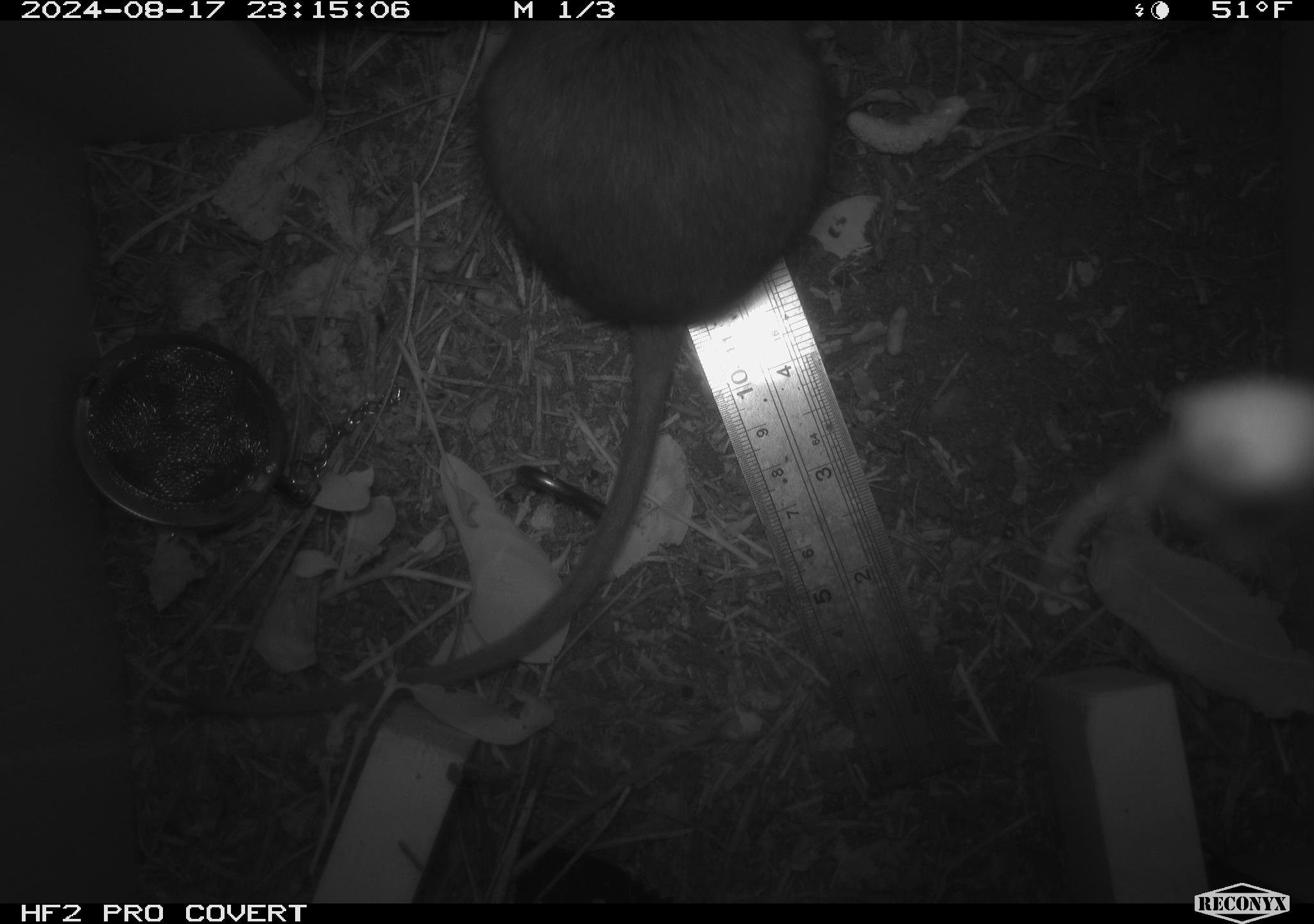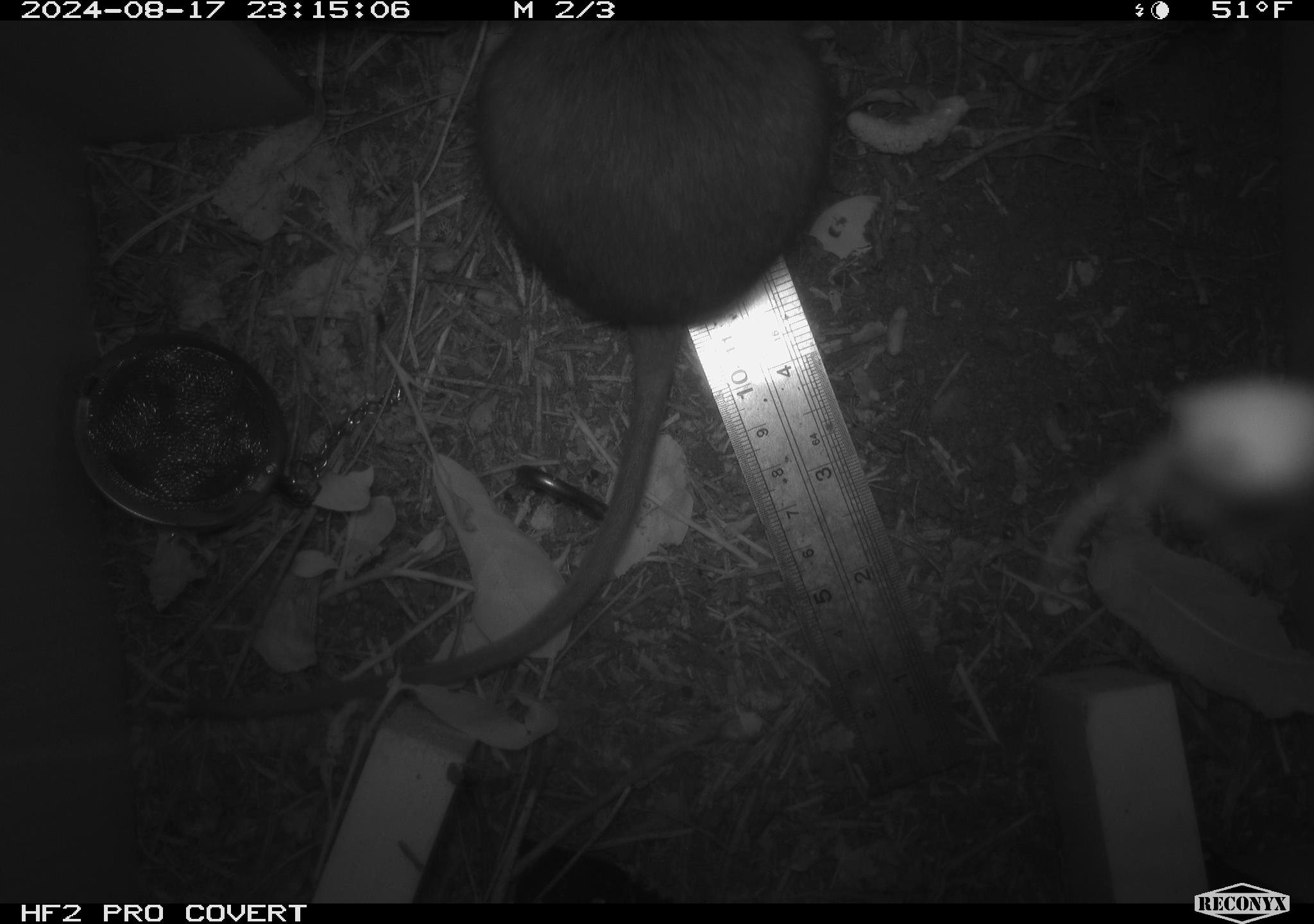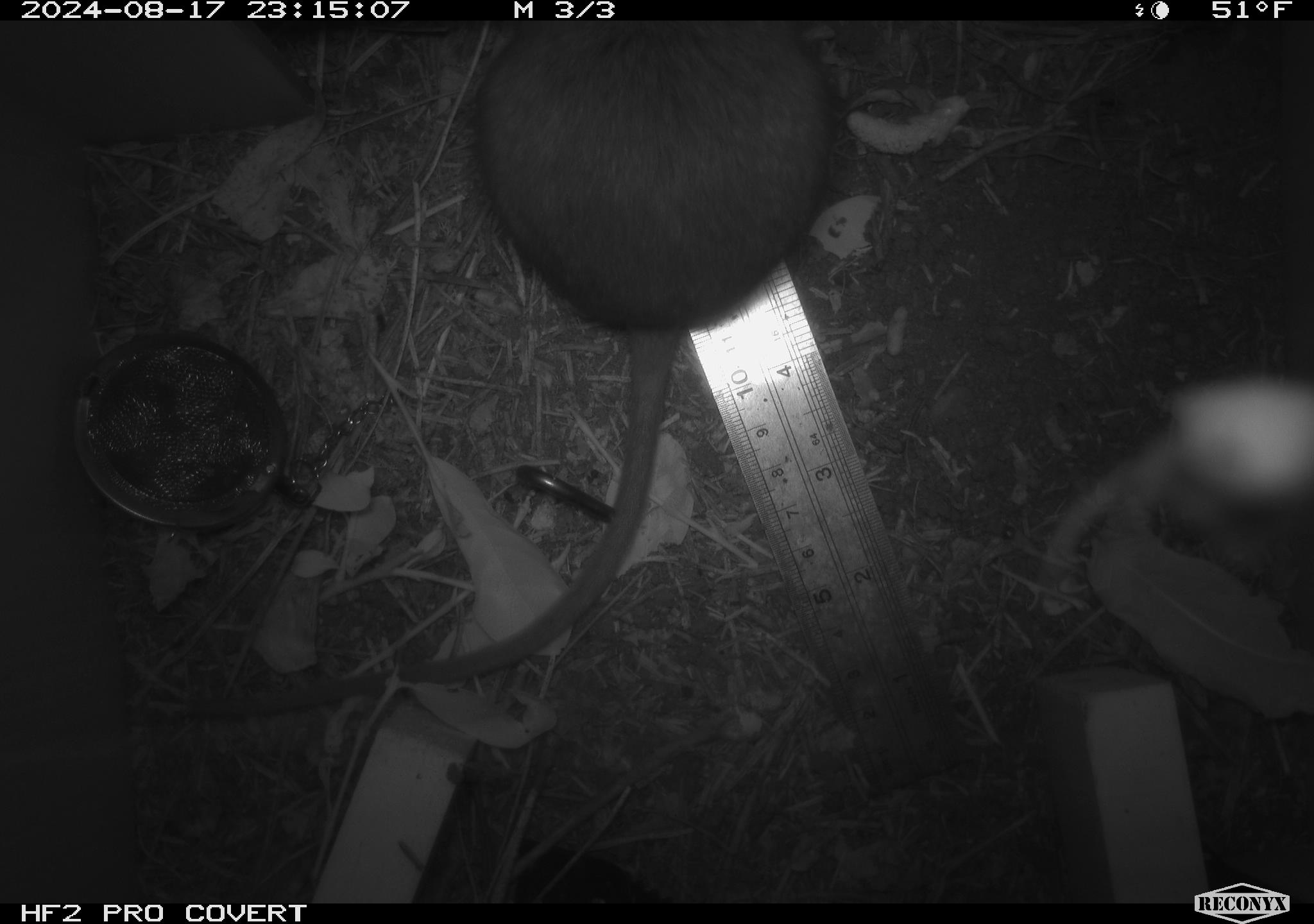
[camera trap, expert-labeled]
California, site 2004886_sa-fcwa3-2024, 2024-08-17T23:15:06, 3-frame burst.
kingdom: Animalia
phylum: Chordata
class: Mammalia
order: Rodentia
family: Cricetidae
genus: Neotoma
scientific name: Neotoma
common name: pack rat or woodrat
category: neotoma species